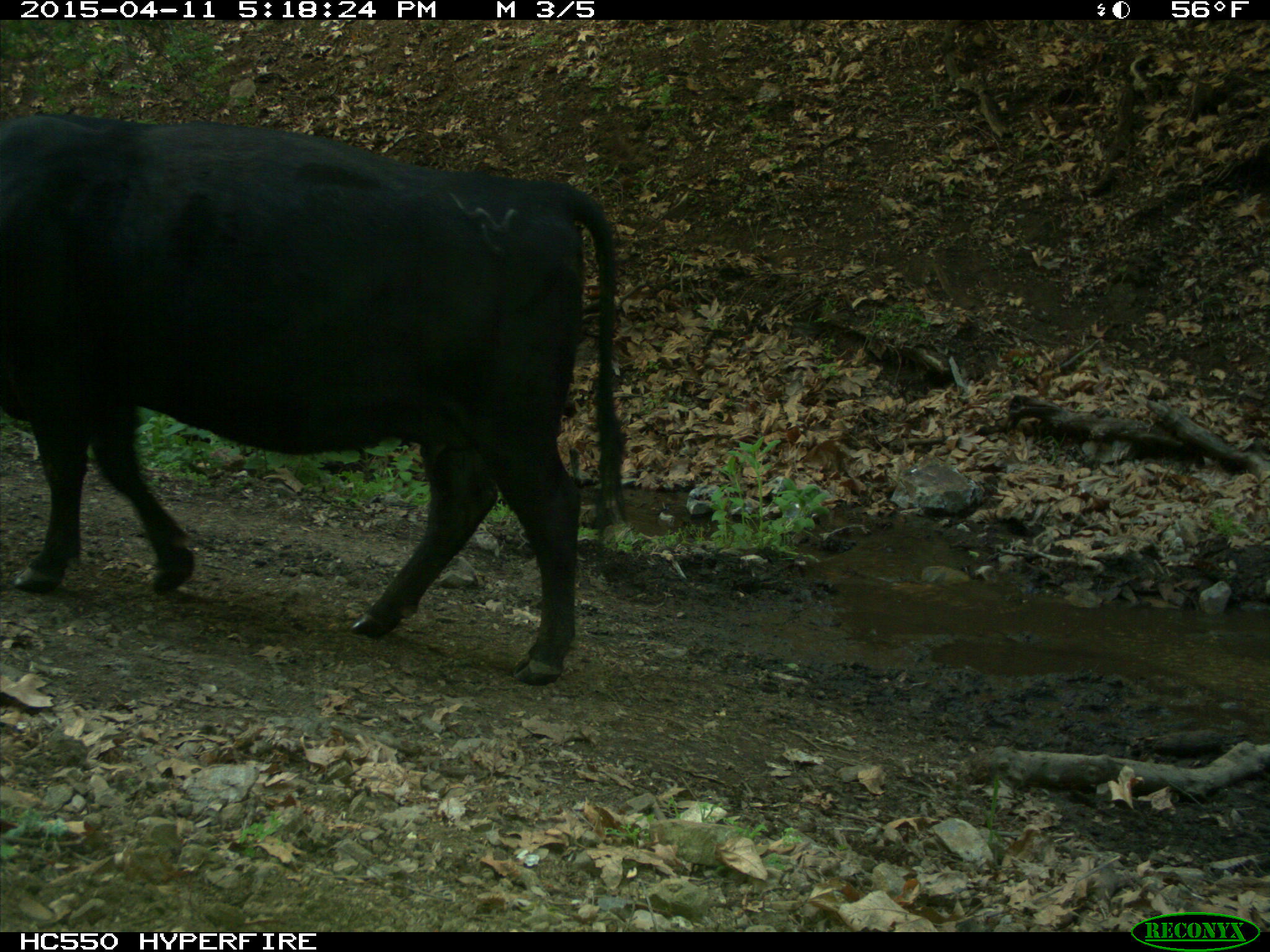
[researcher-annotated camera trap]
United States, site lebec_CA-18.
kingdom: Animalia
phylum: Chordata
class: Mammalia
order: Artiodactyla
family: Bovidae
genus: Bos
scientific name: Bos taurus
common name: domestic cow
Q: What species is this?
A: Bos taurus (domestic cow).